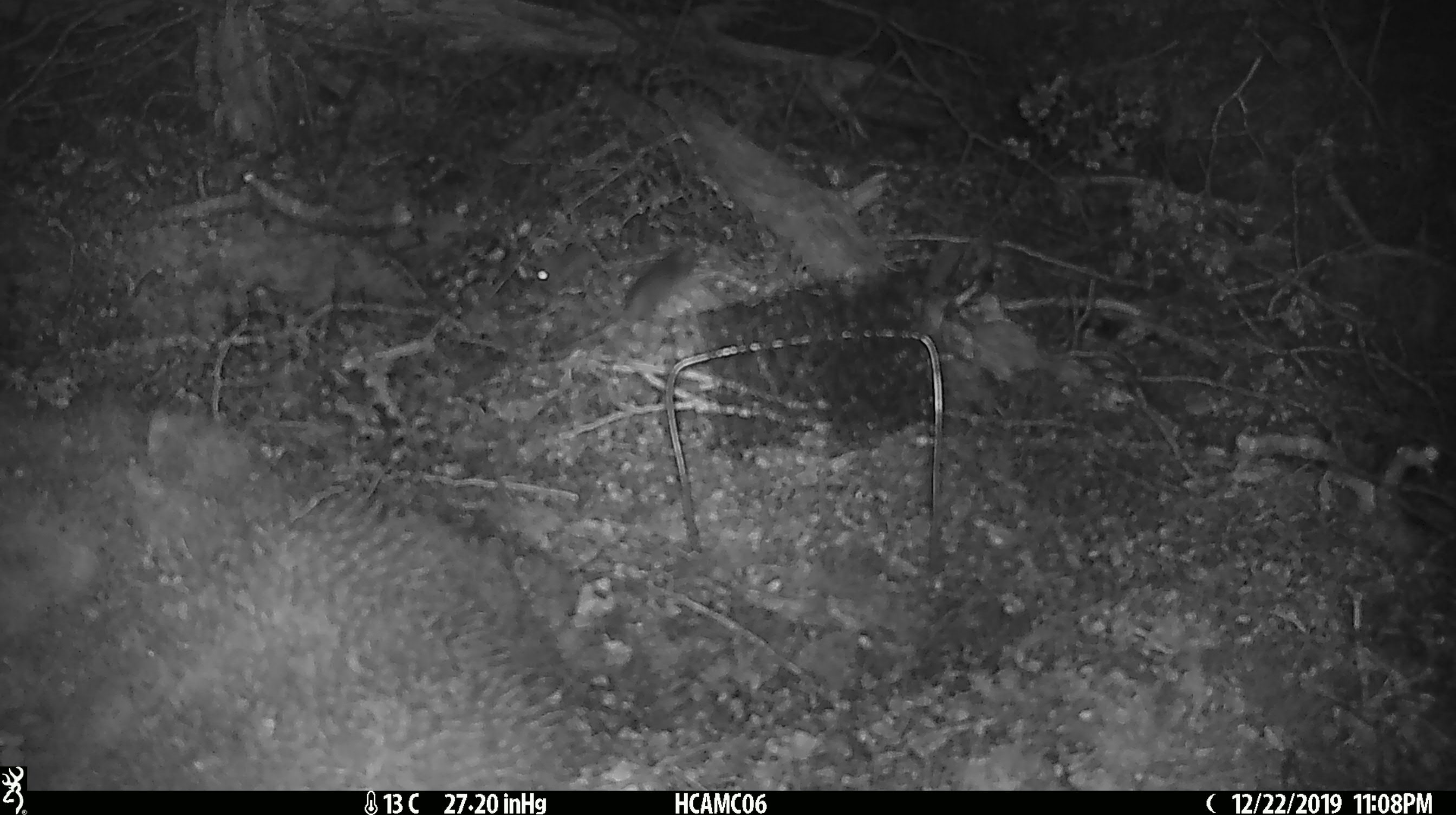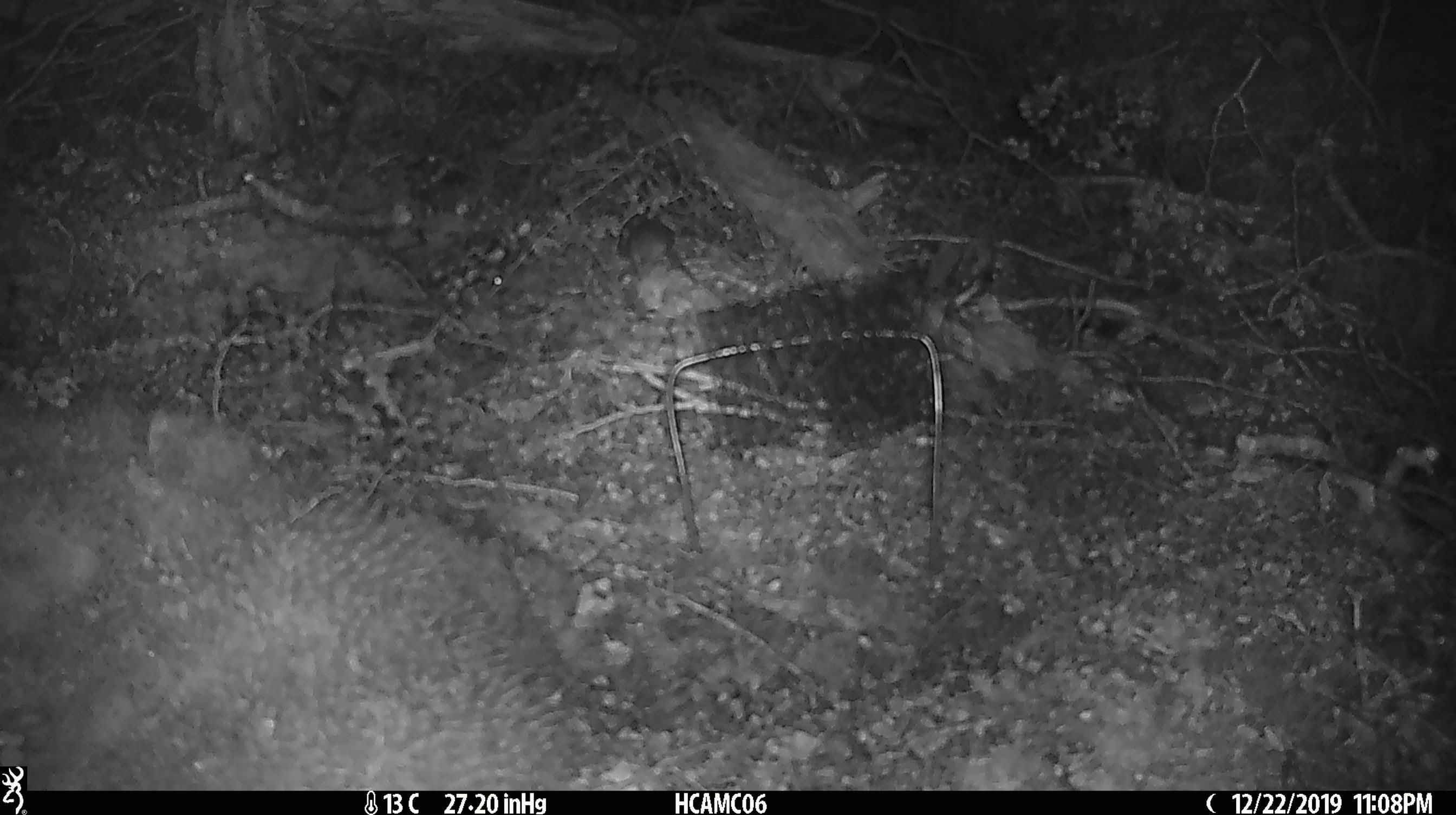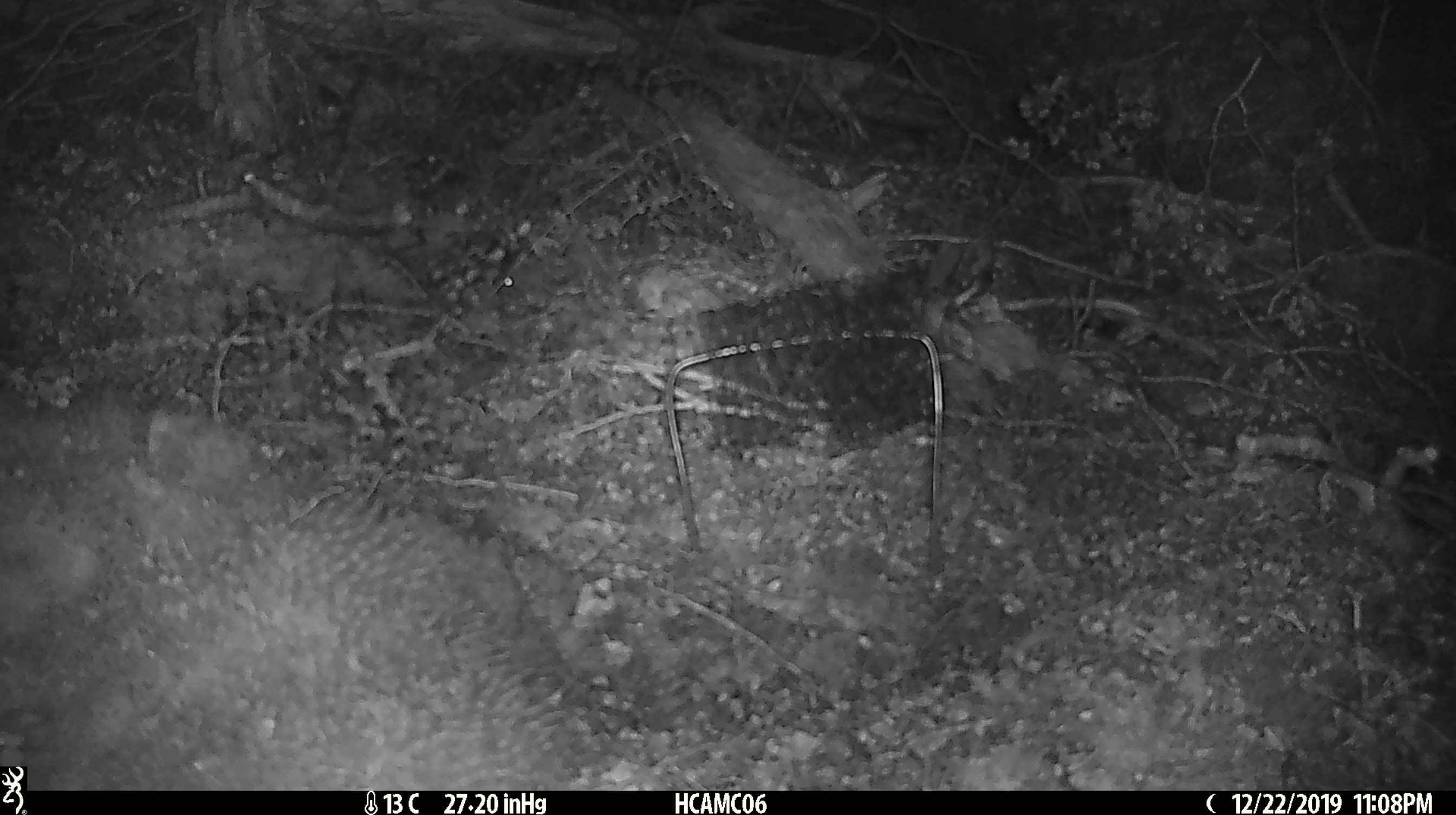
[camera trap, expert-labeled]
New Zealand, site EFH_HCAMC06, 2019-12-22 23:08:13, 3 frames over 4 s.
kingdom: Animalia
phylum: Chordata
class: Mammalia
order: Rodentia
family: Muridae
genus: Mus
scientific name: Mus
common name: mouse